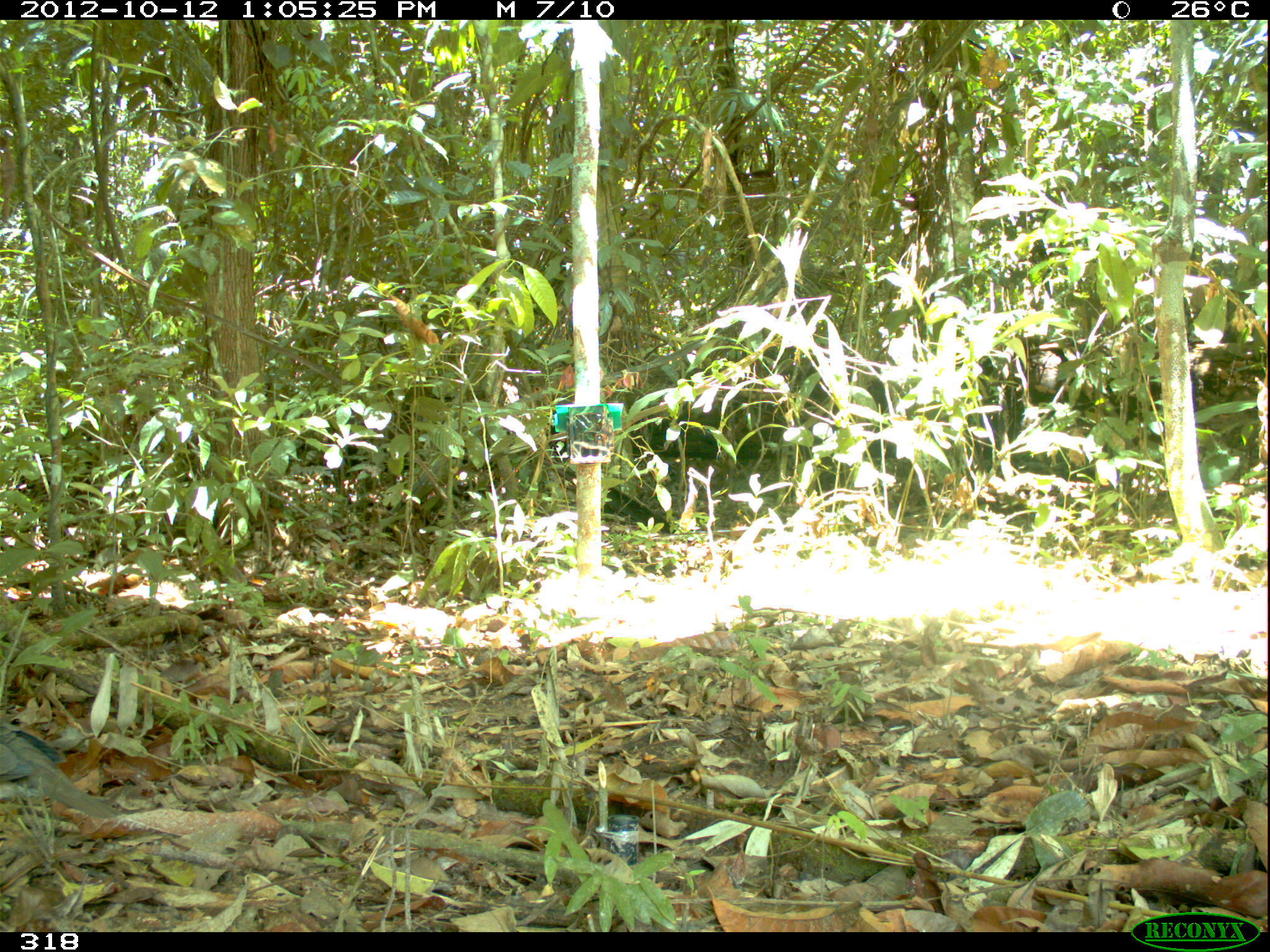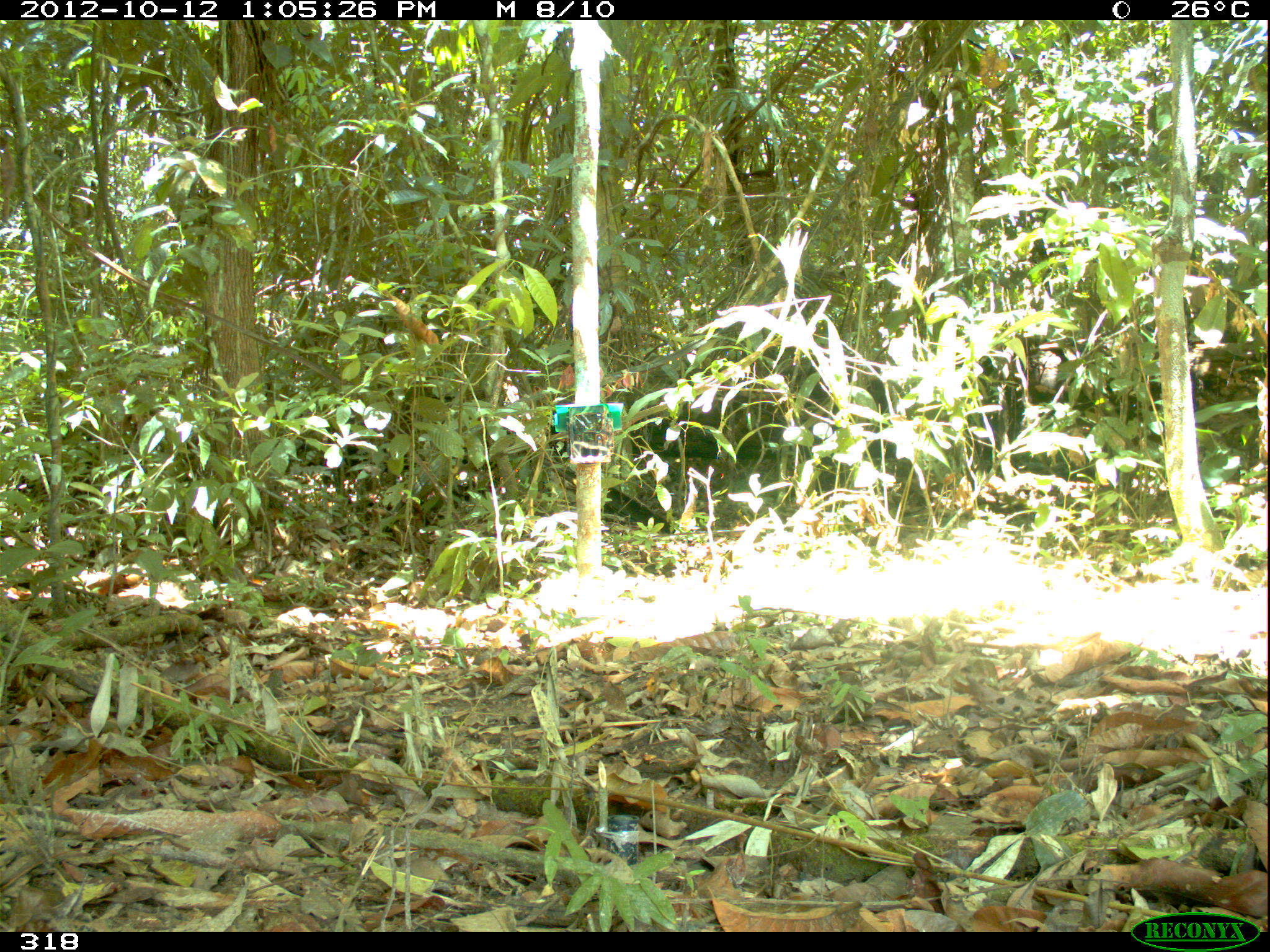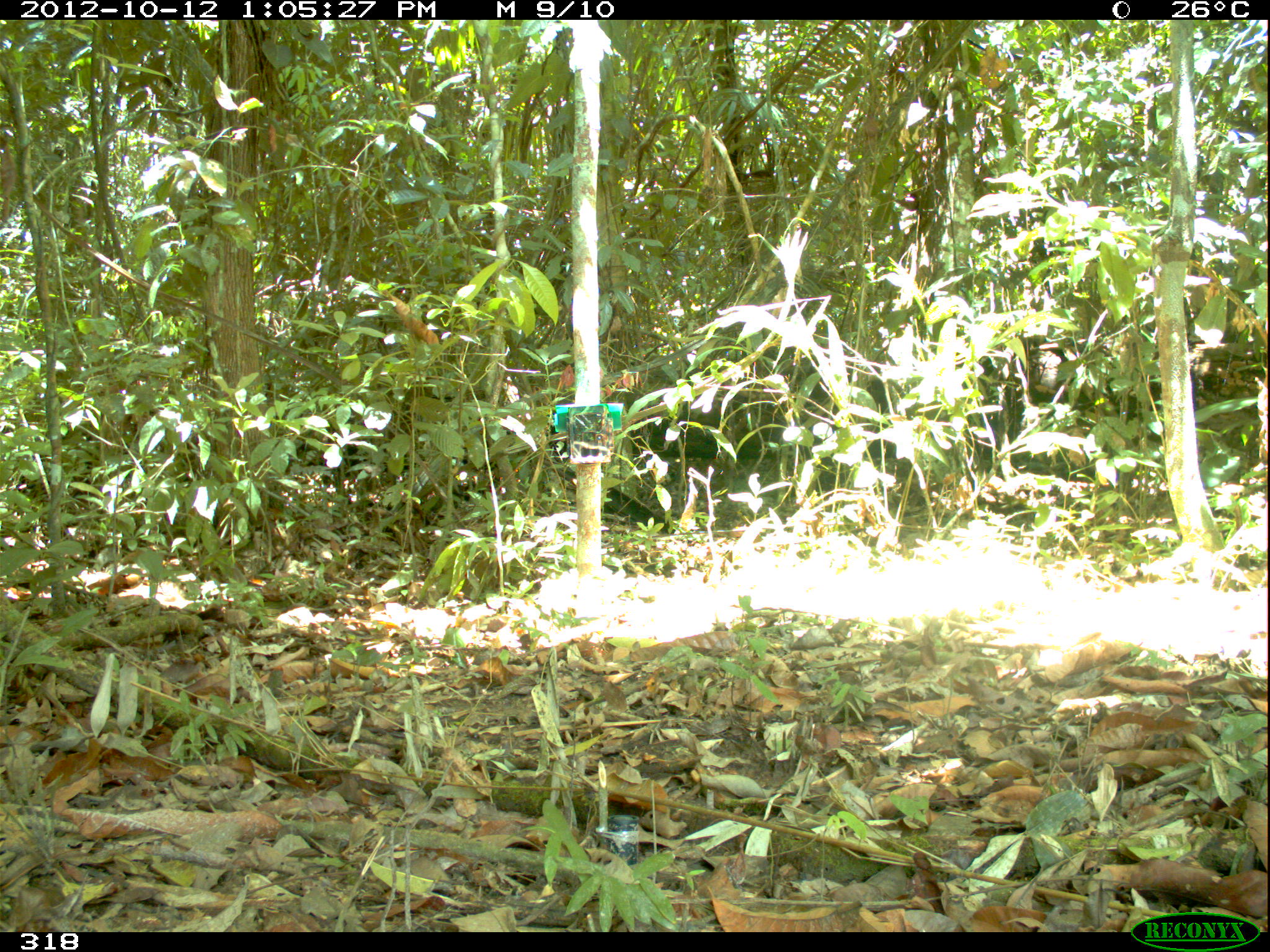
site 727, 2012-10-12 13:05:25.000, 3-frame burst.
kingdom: Animalia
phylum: Chordata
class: Aves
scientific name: Aves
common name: bird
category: unknown bird